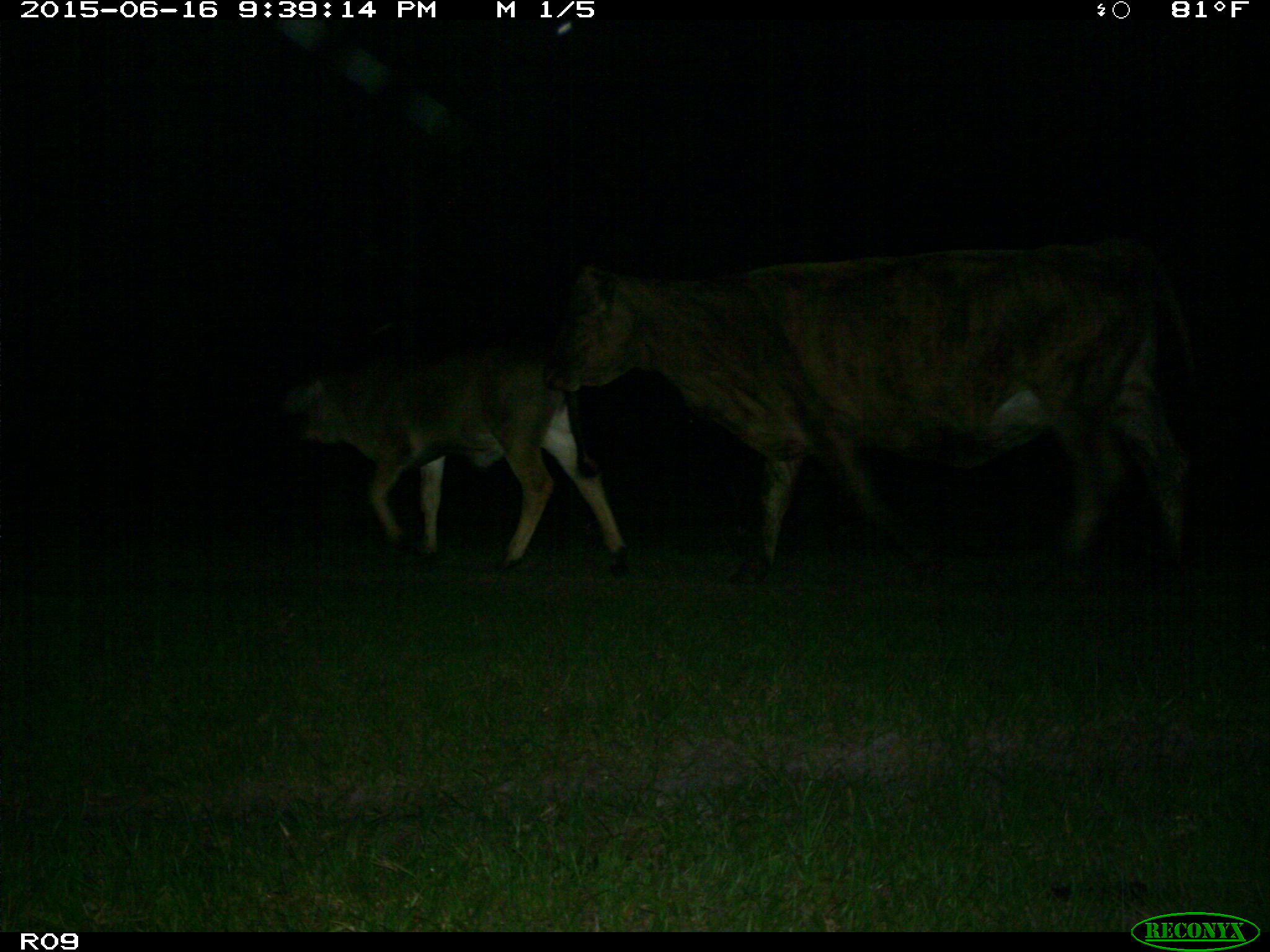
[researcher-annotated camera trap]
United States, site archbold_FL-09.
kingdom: Animalia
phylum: Chordata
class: Mammalia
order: Artiodactyla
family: Bovidae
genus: Bos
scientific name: Bos taurus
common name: domestic cow